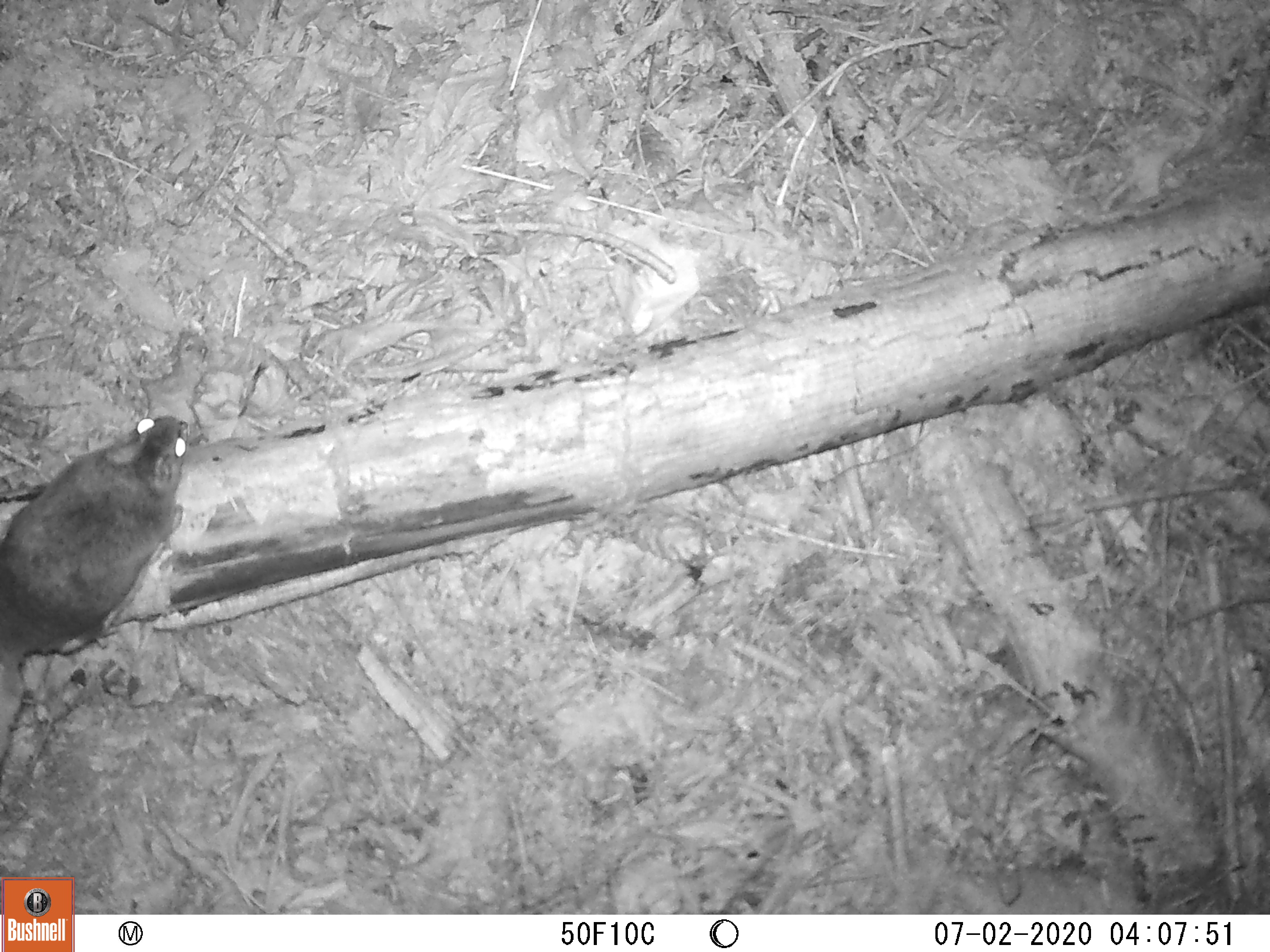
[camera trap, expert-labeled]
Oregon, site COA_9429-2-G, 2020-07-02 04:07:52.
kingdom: Animalia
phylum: Chordata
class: Mammalia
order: Rodentia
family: Sciuridae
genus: Glaucomys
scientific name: Glaucomys oregonensis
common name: humboldt's flying squirrel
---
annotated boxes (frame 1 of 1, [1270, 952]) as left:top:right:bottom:
humboldt's flying squirrel: 0:404:199:768